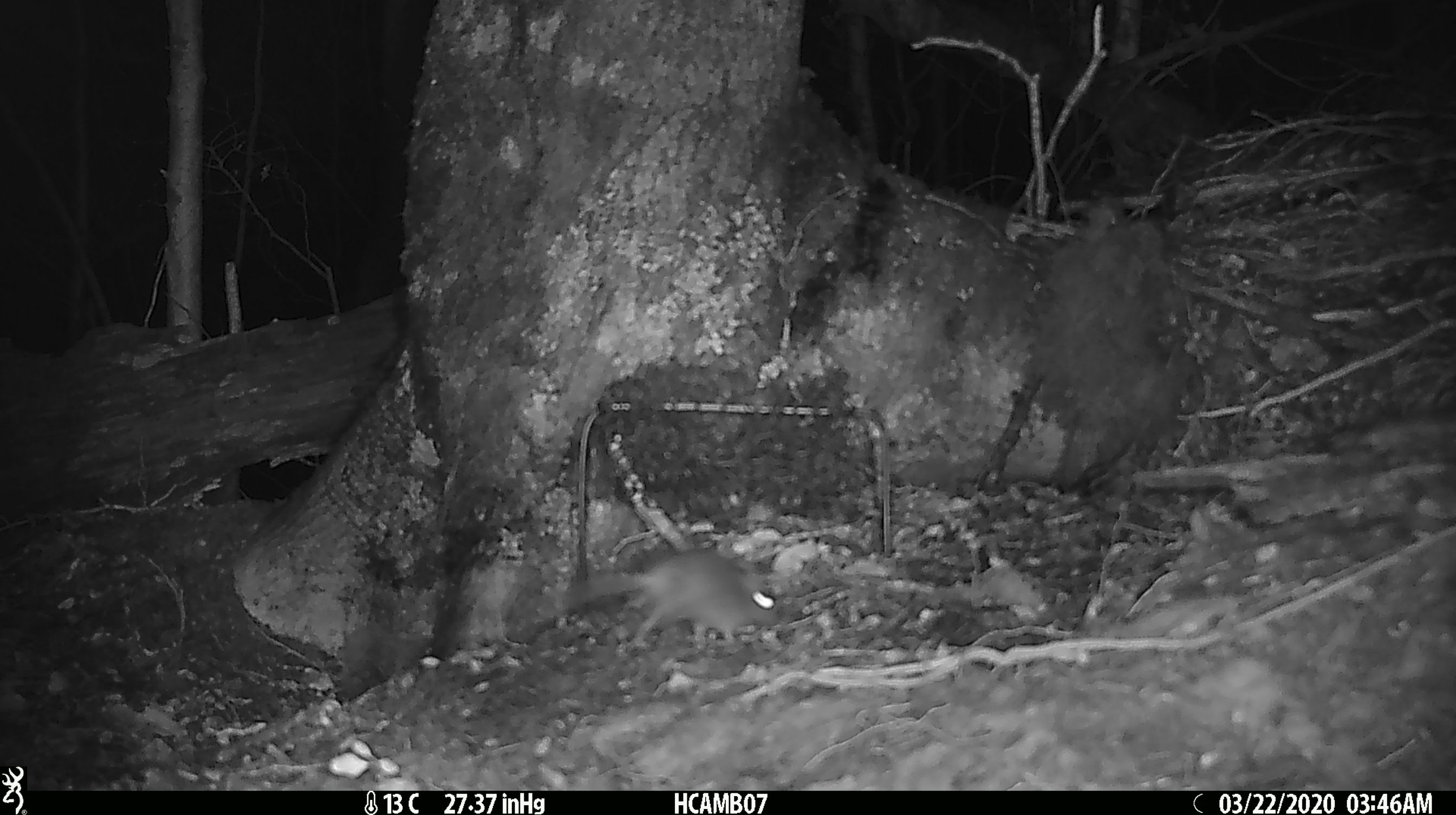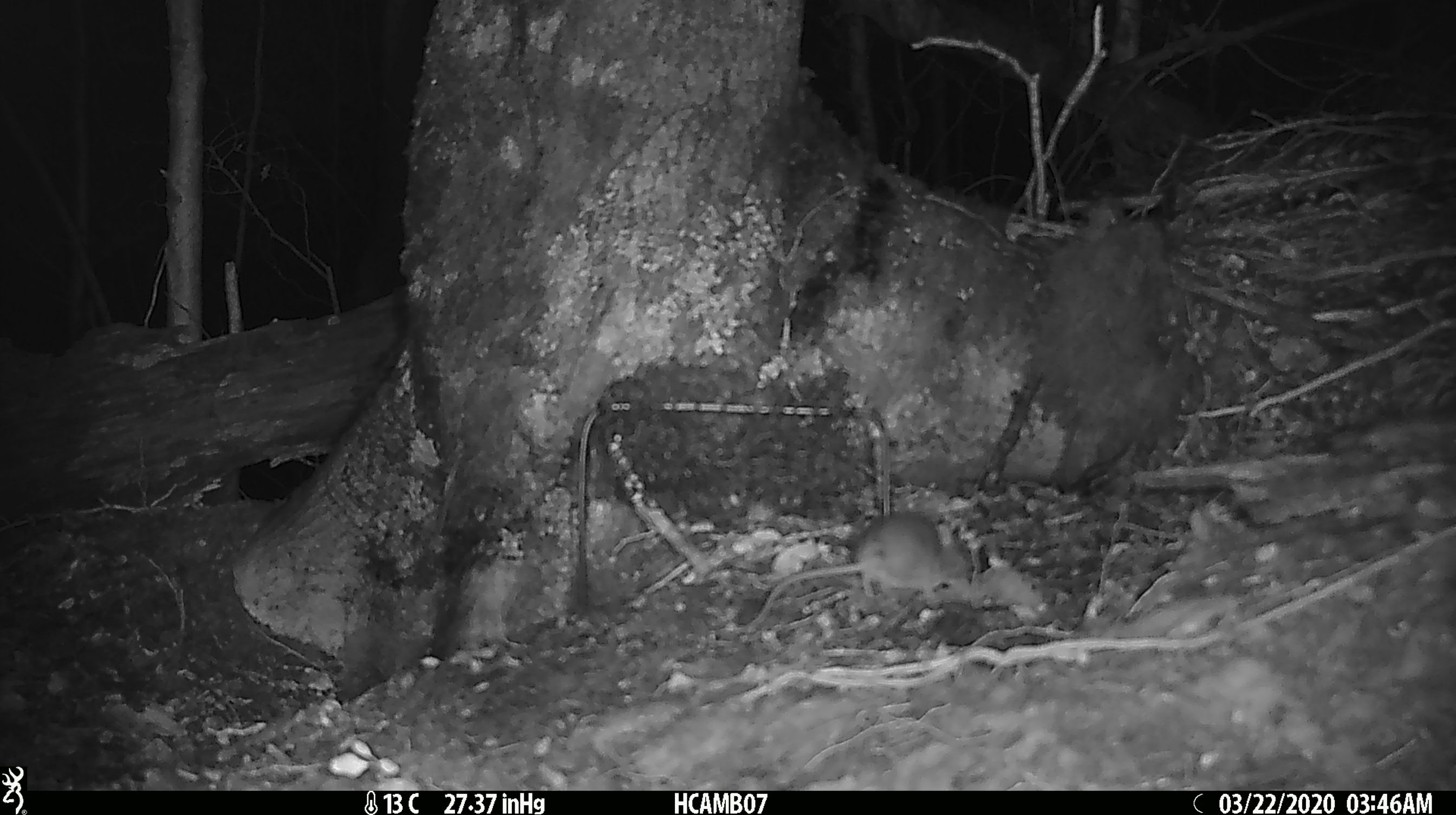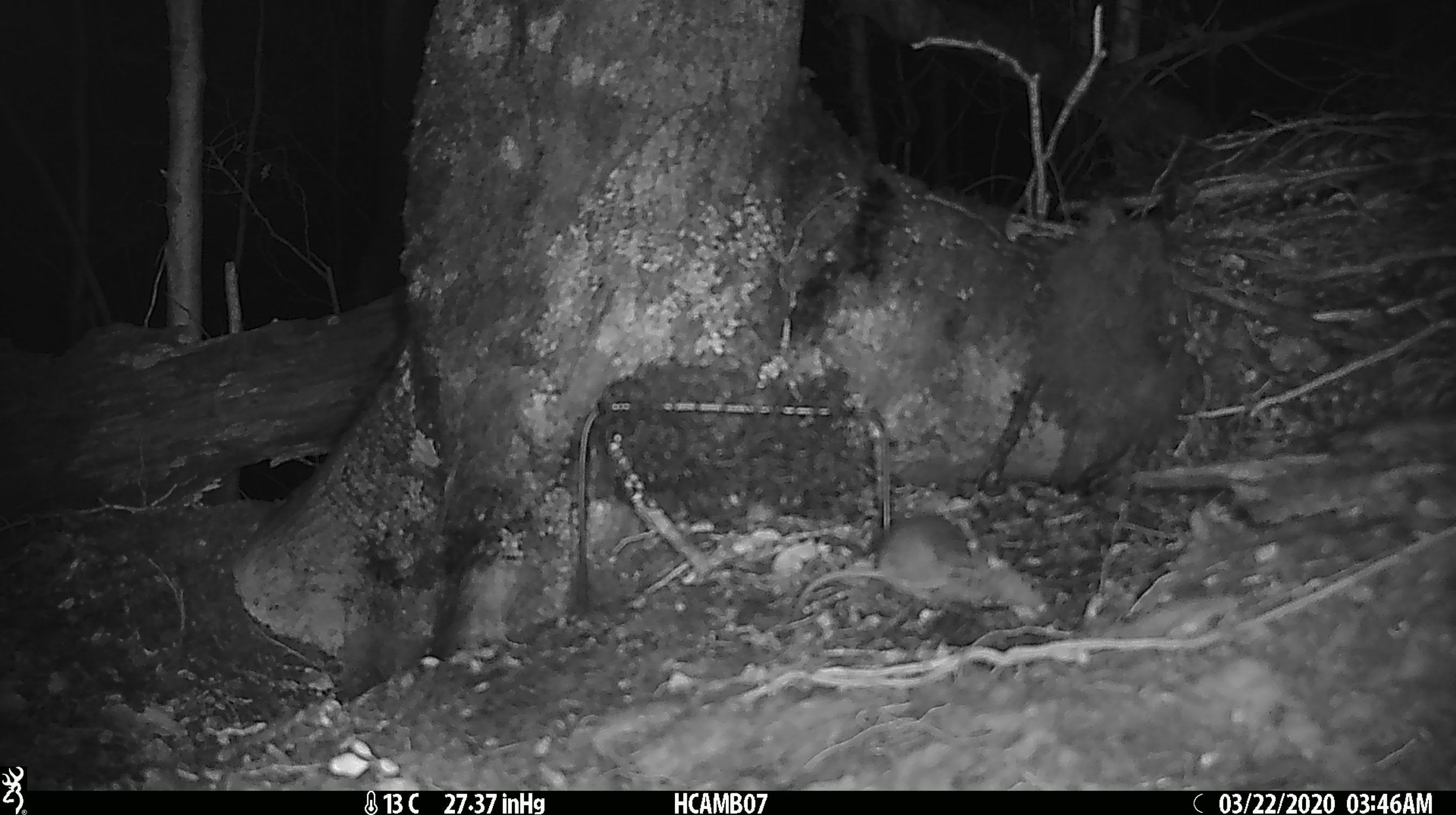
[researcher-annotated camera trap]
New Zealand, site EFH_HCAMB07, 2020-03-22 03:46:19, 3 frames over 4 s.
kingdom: Animalia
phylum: Chordata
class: Mammalia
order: Rodentia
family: Muridae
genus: Mus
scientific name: Mus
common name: mouse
Mouse (Mus).